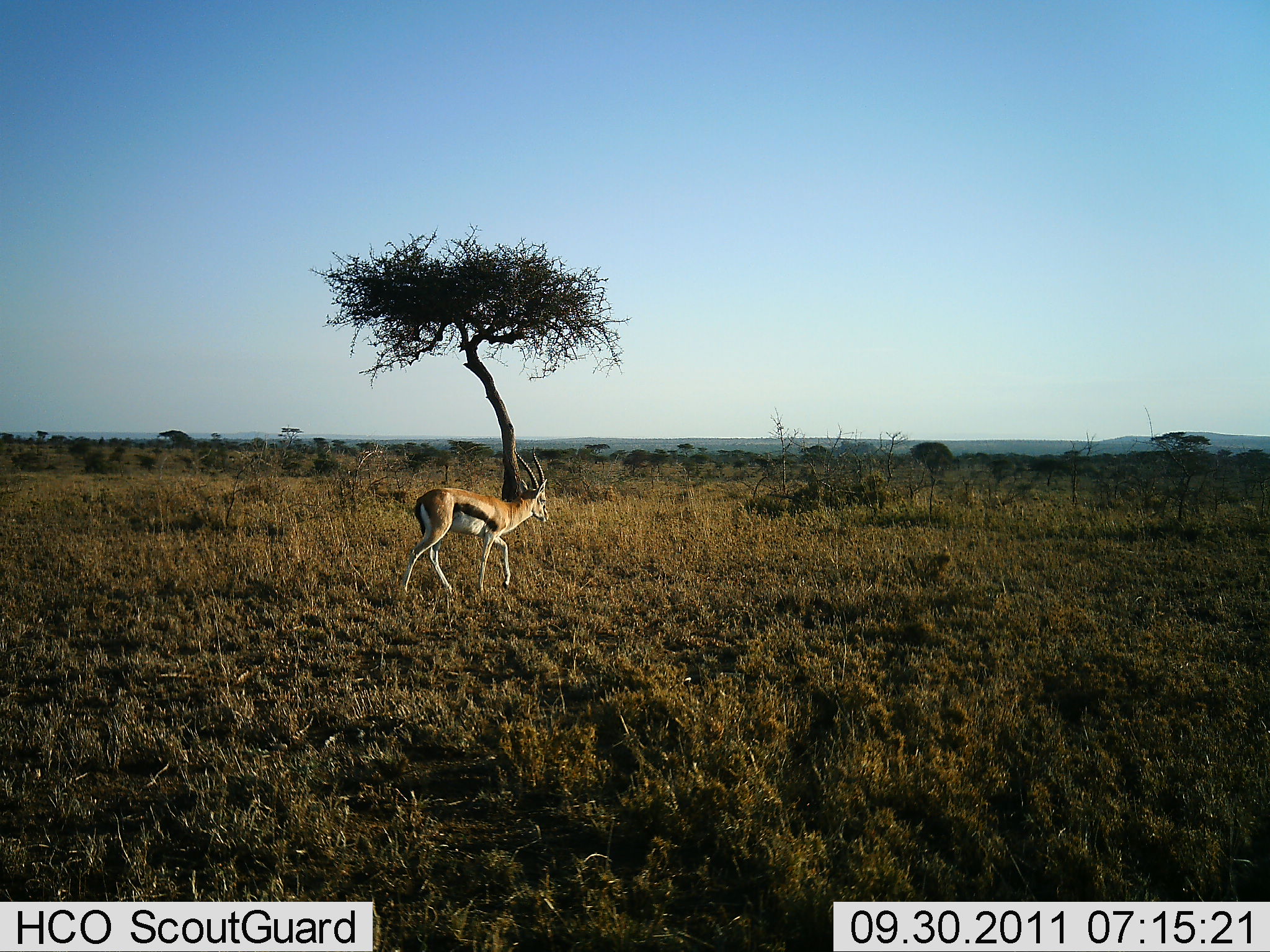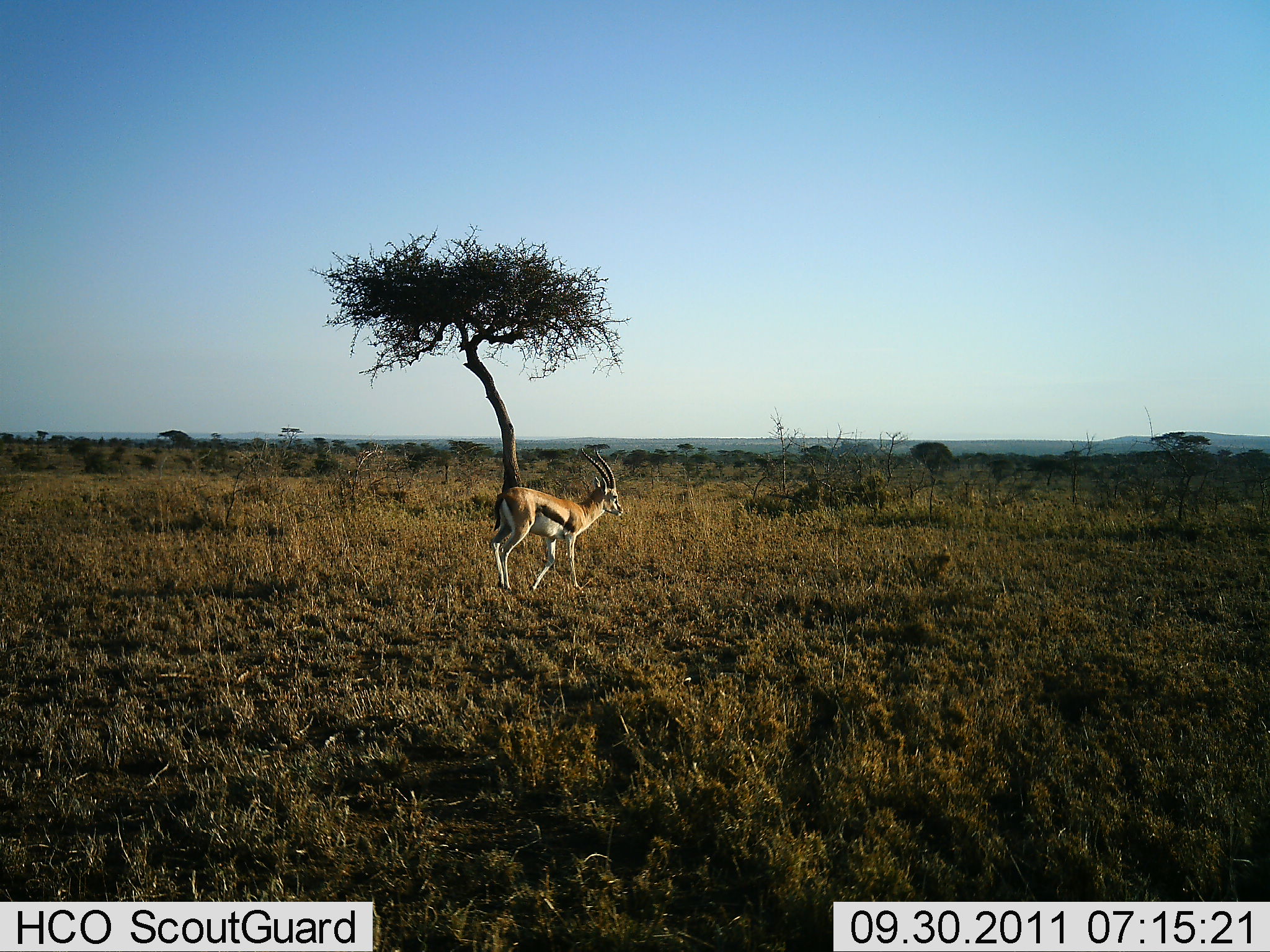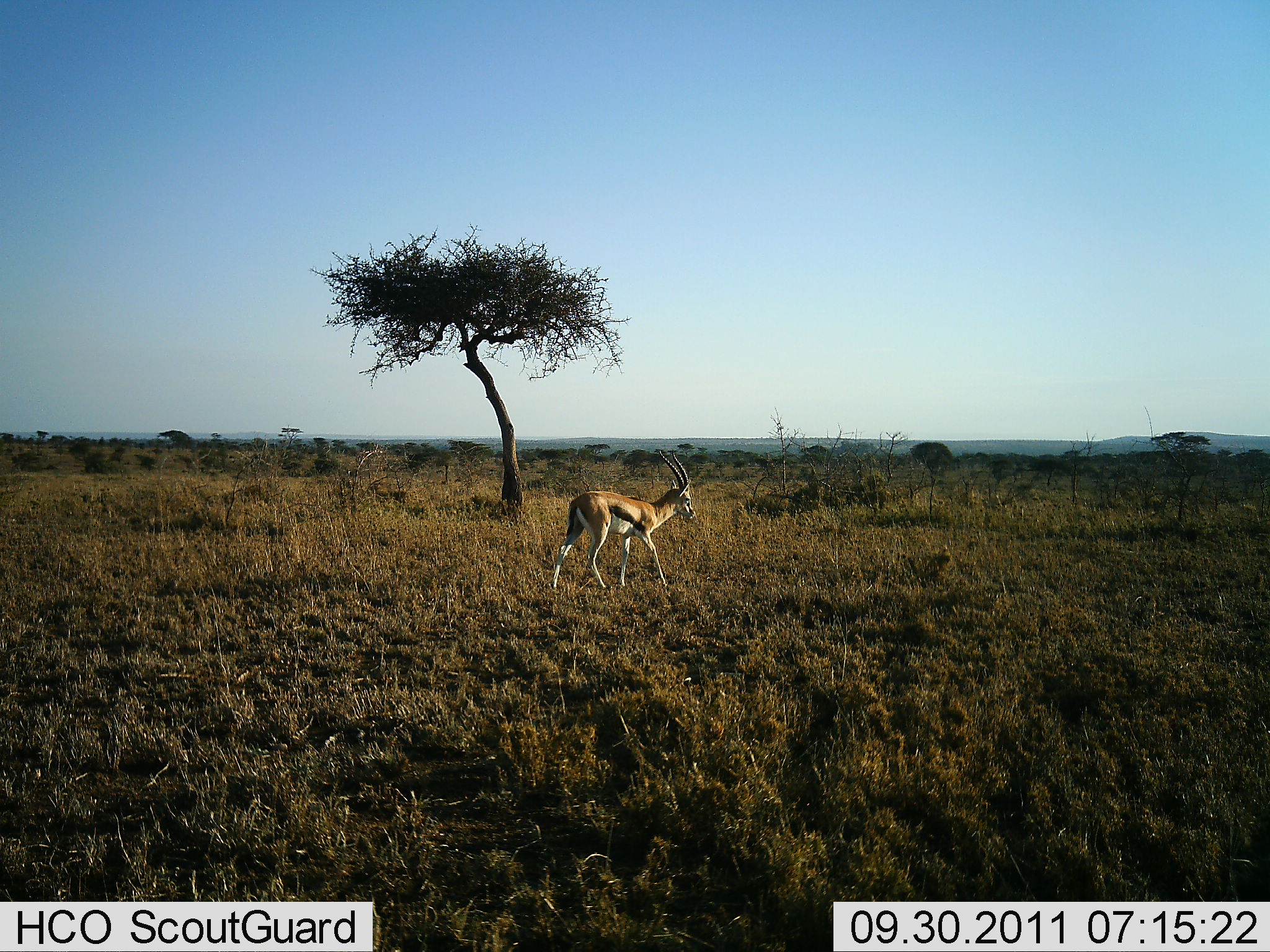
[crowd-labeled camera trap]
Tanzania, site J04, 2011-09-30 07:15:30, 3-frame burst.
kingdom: Animalia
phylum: Chordata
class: Mammalia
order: Artiodactyla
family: Bovidae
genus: Eudorcas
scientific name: Eudorcas thomsonii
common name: thomson's gazelle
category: gazellethomsons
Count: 1.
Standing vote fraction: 10%.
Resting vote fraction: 0%.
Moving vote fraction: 90%.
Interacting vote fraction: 0%.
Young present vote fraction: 0%.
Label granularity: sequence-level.